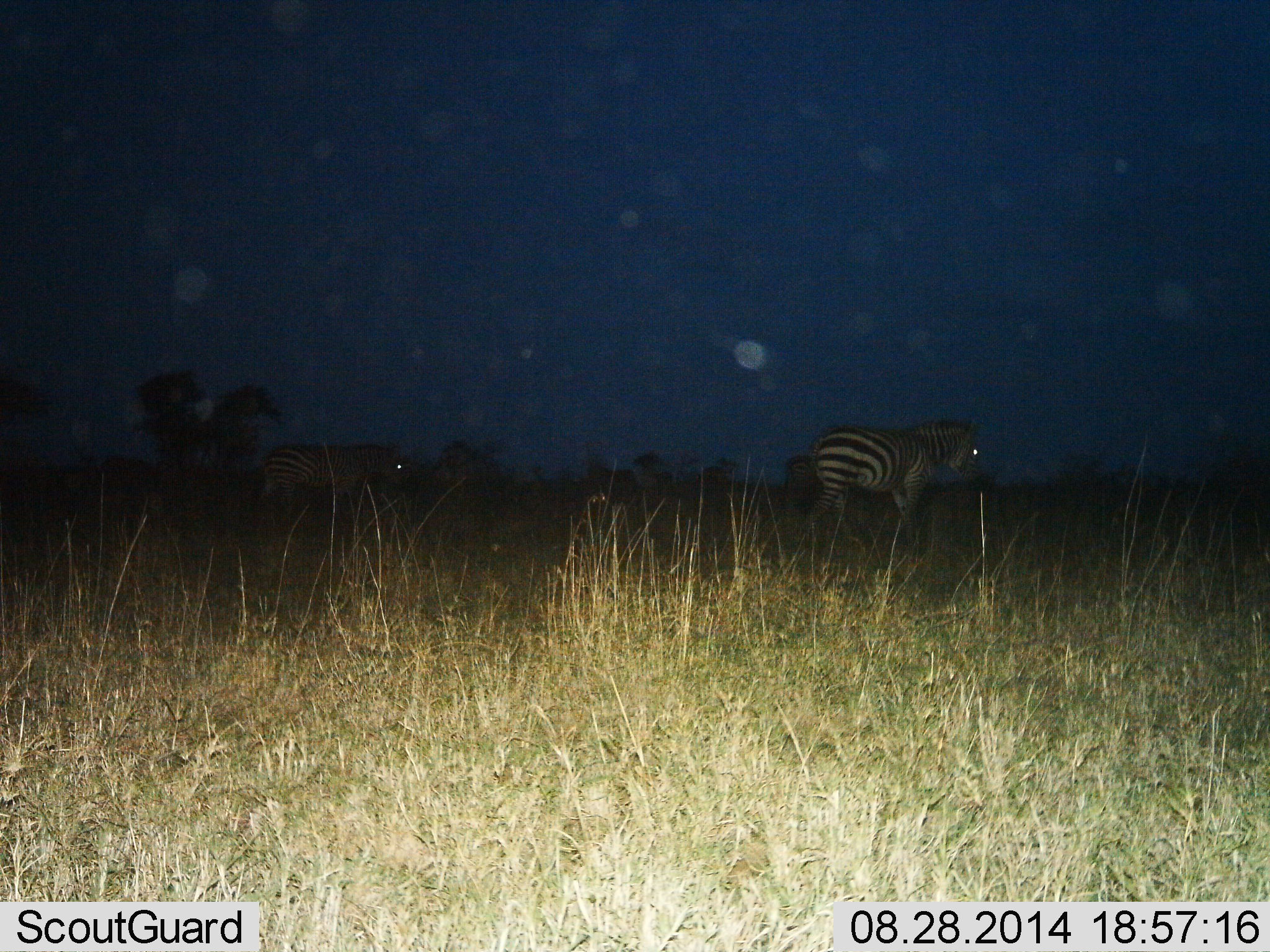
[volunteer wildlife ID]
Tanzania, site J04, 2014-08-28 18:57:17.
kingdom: Animalia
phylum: Chordata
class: Mammalia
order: Perissodactyla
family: Equidae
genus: Equus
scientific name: Equus quagga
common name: plains zebra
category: zebra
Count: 2.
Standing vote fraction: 50%.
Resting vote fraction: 0%.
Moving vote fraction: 60%.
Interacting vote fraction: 0%.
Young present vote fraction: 0%.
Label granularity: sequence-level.